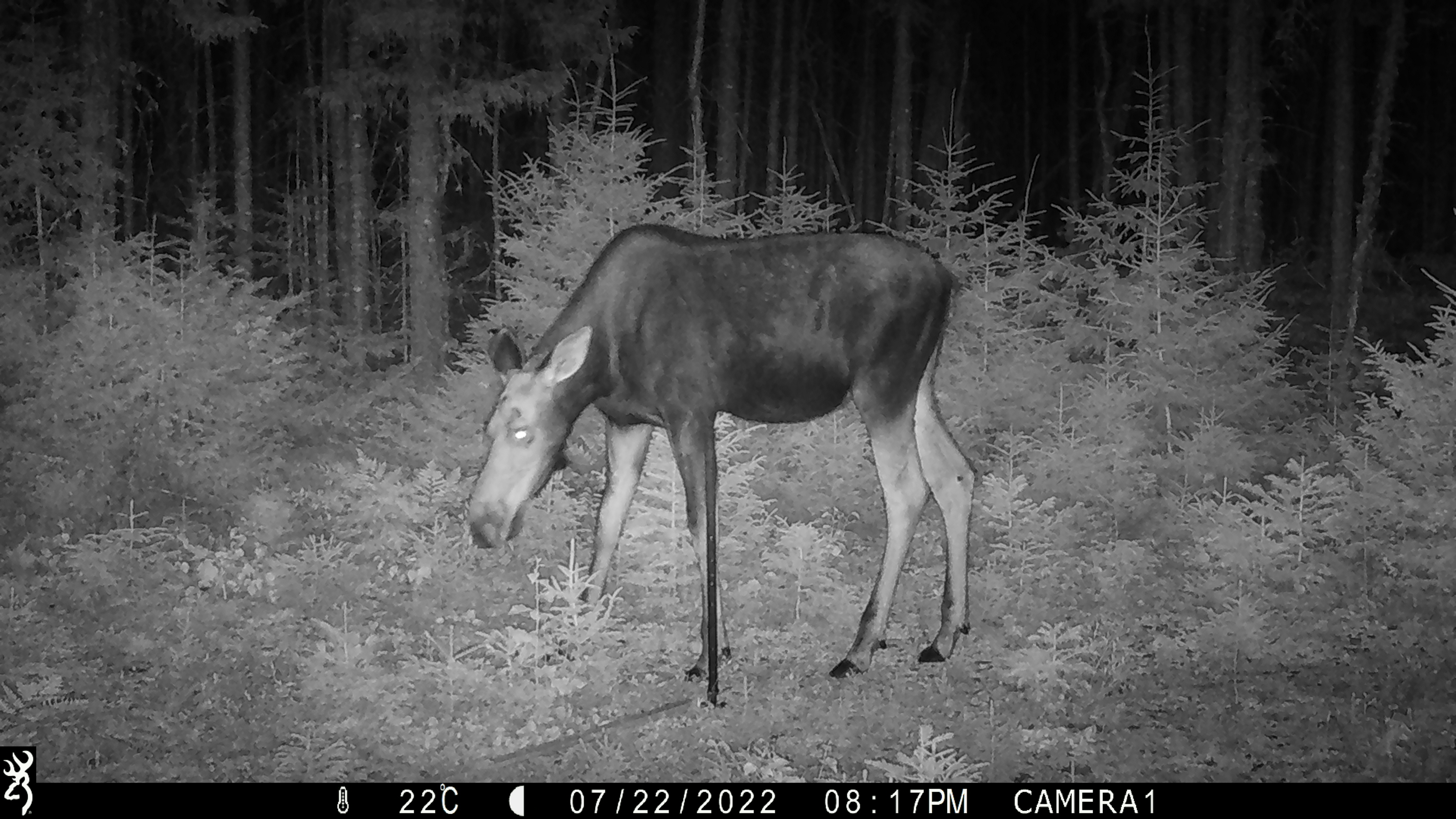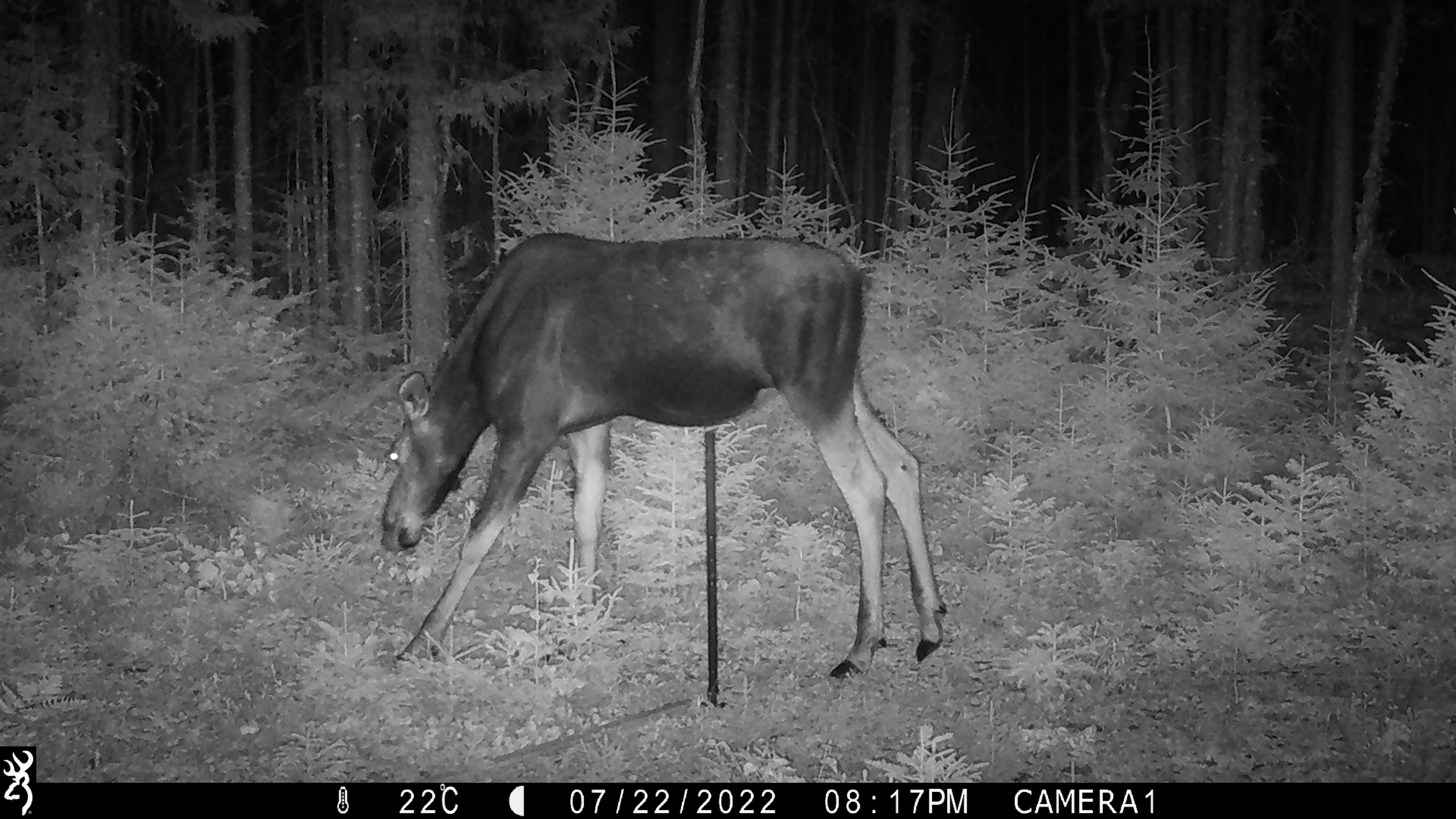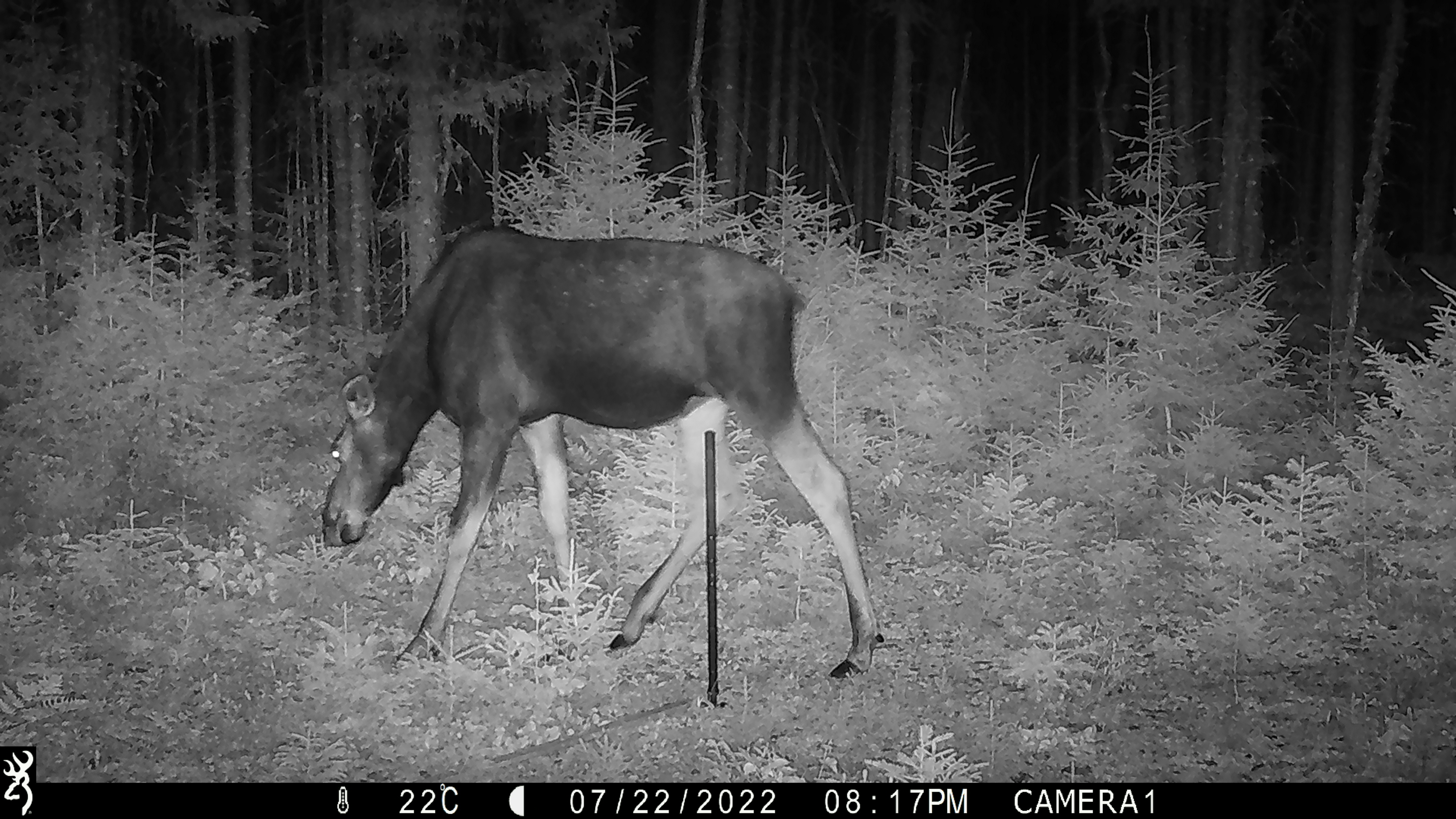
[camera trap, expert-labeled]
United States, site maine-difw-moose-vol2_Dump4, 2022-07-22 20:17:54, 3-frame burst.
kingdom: Animalia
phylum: Chordata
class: Mammalia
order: Artiodactyla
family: Cervidae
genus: Alces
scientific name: Alces alces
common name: moose